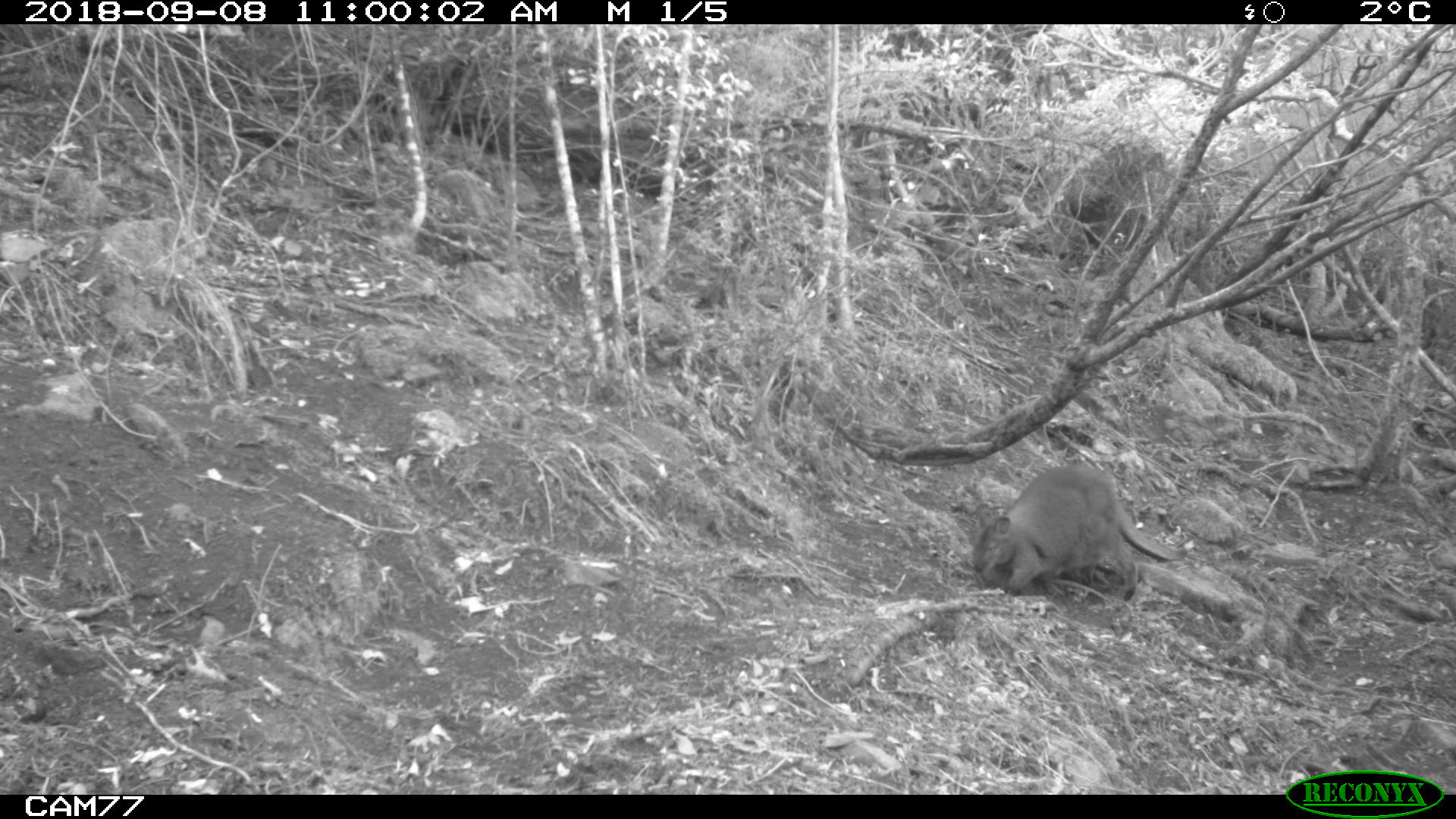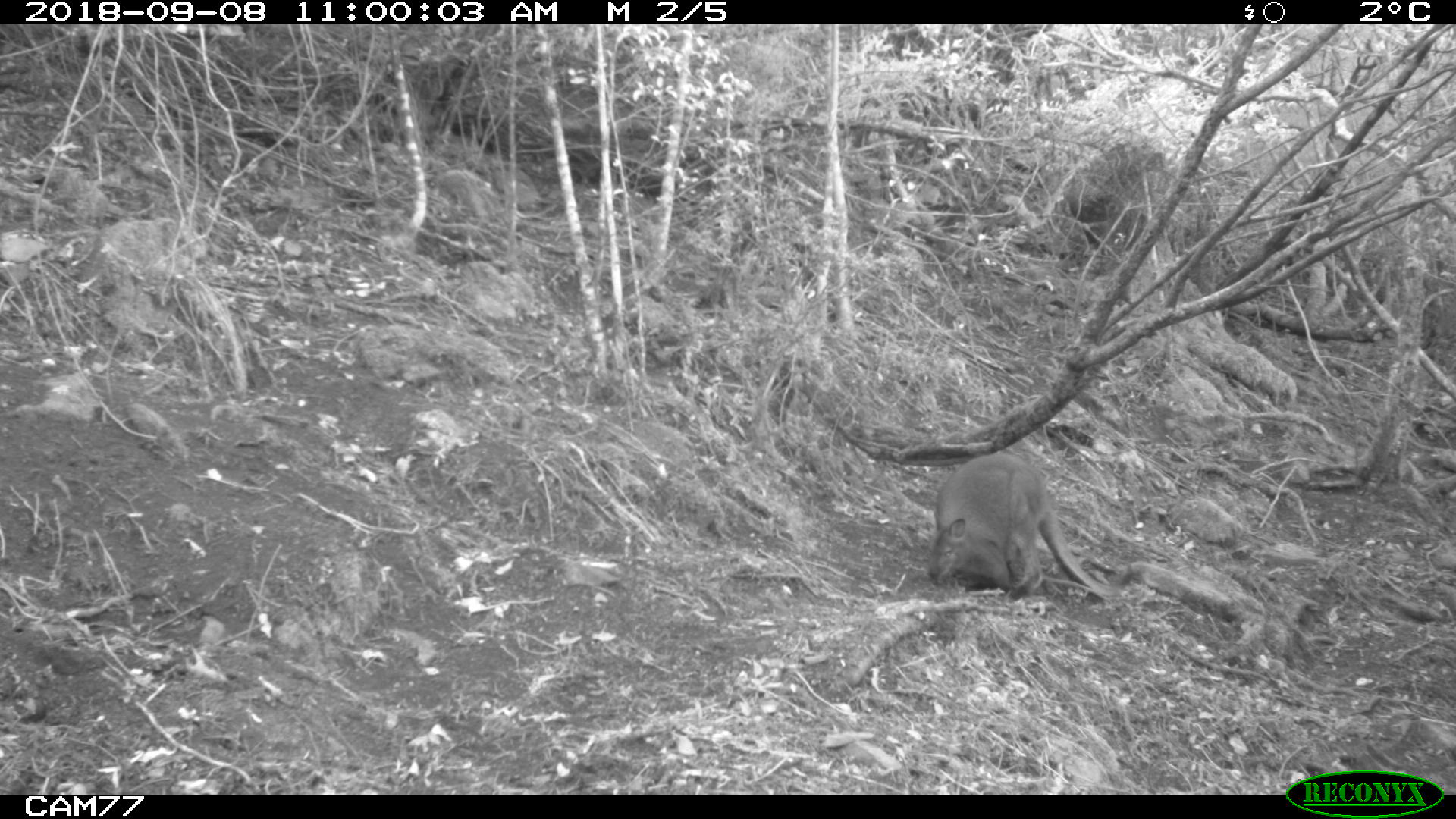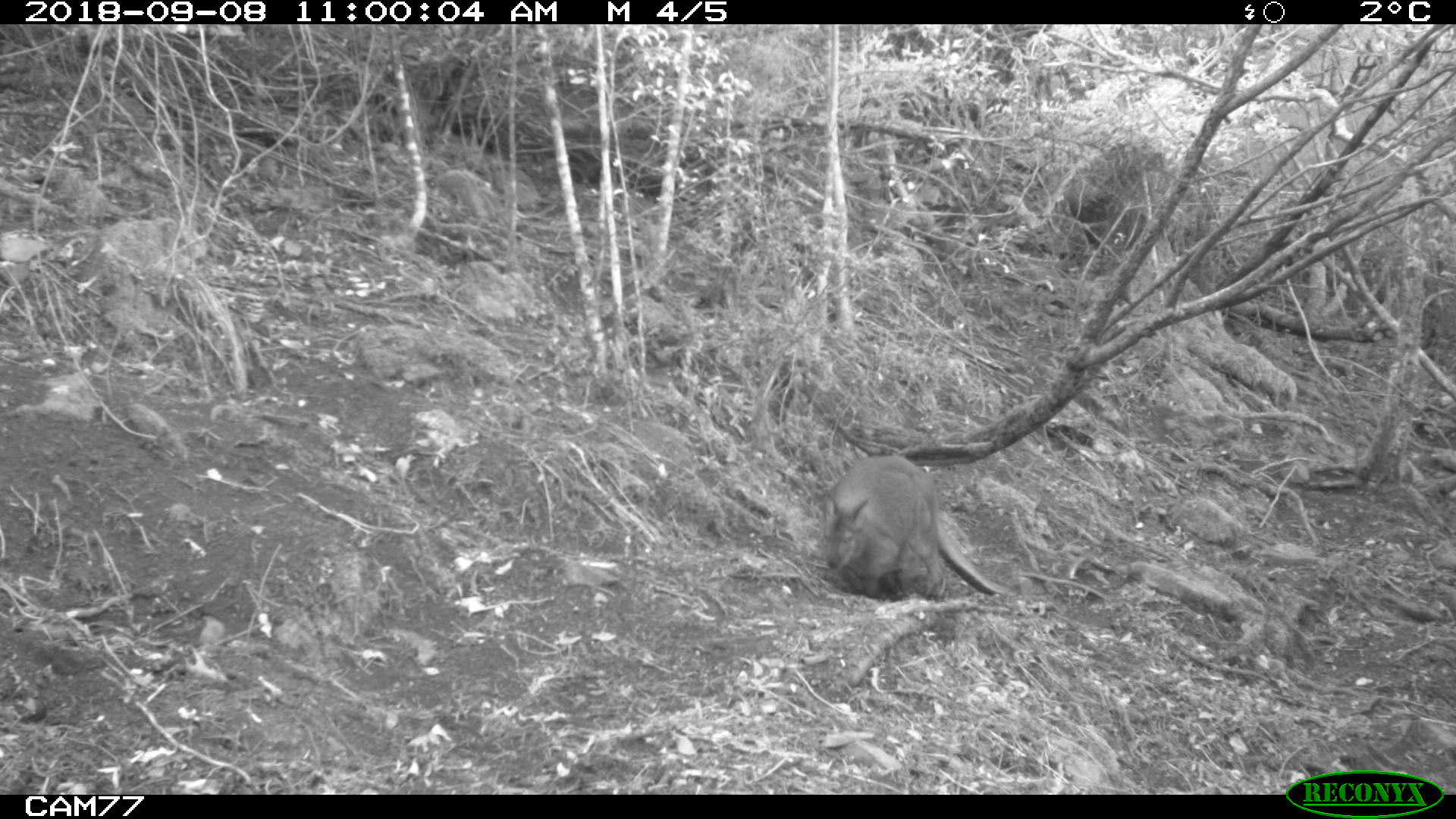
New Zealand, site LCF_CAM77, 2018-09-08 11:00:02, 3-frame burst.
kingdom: Animalia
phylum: Chordata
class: Mammalia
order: Diprotodontia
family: Macropodidae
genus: Notamacropus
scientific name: Notamacropus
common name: wallaby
Wallaby (Notamacropus).